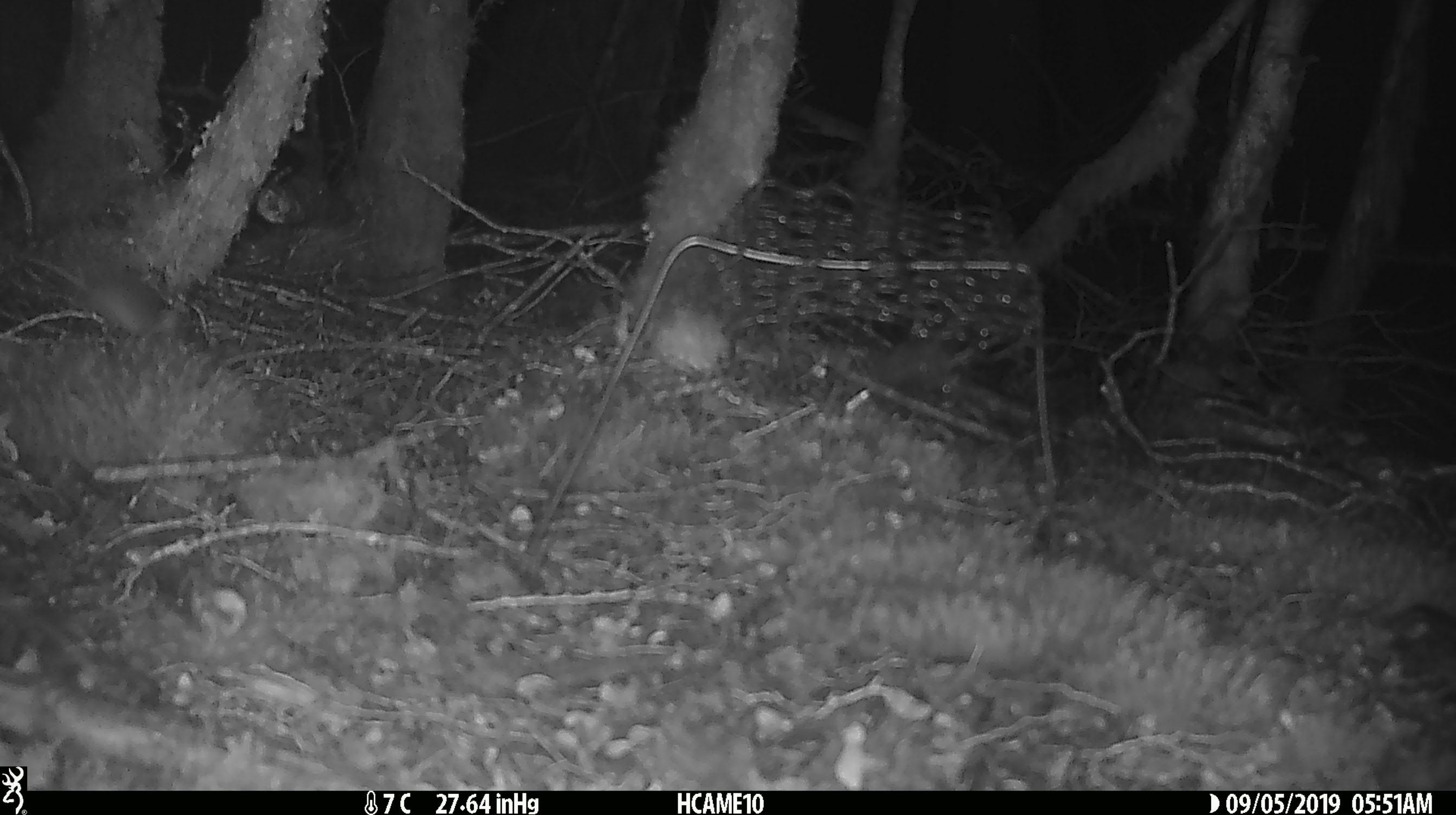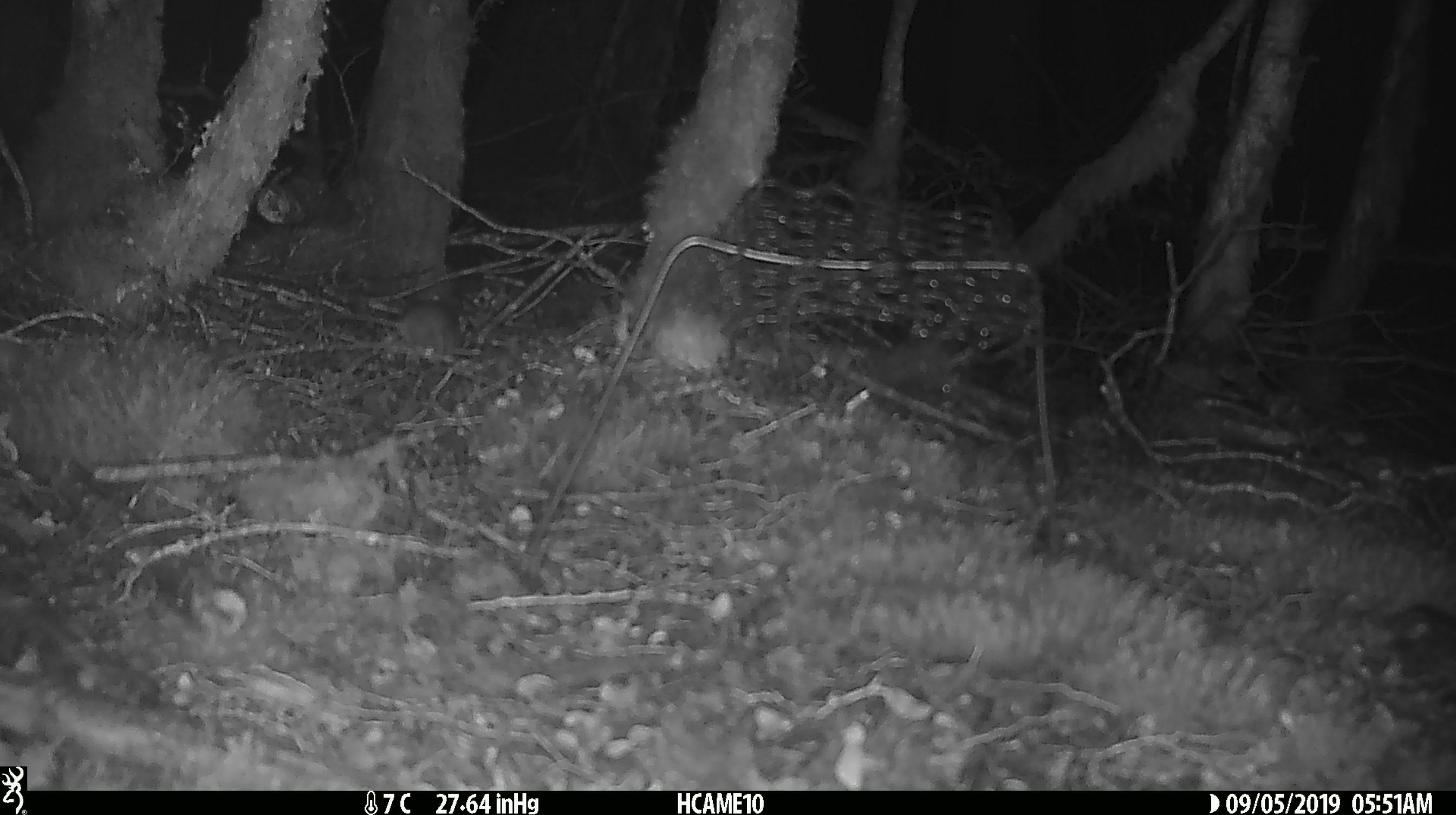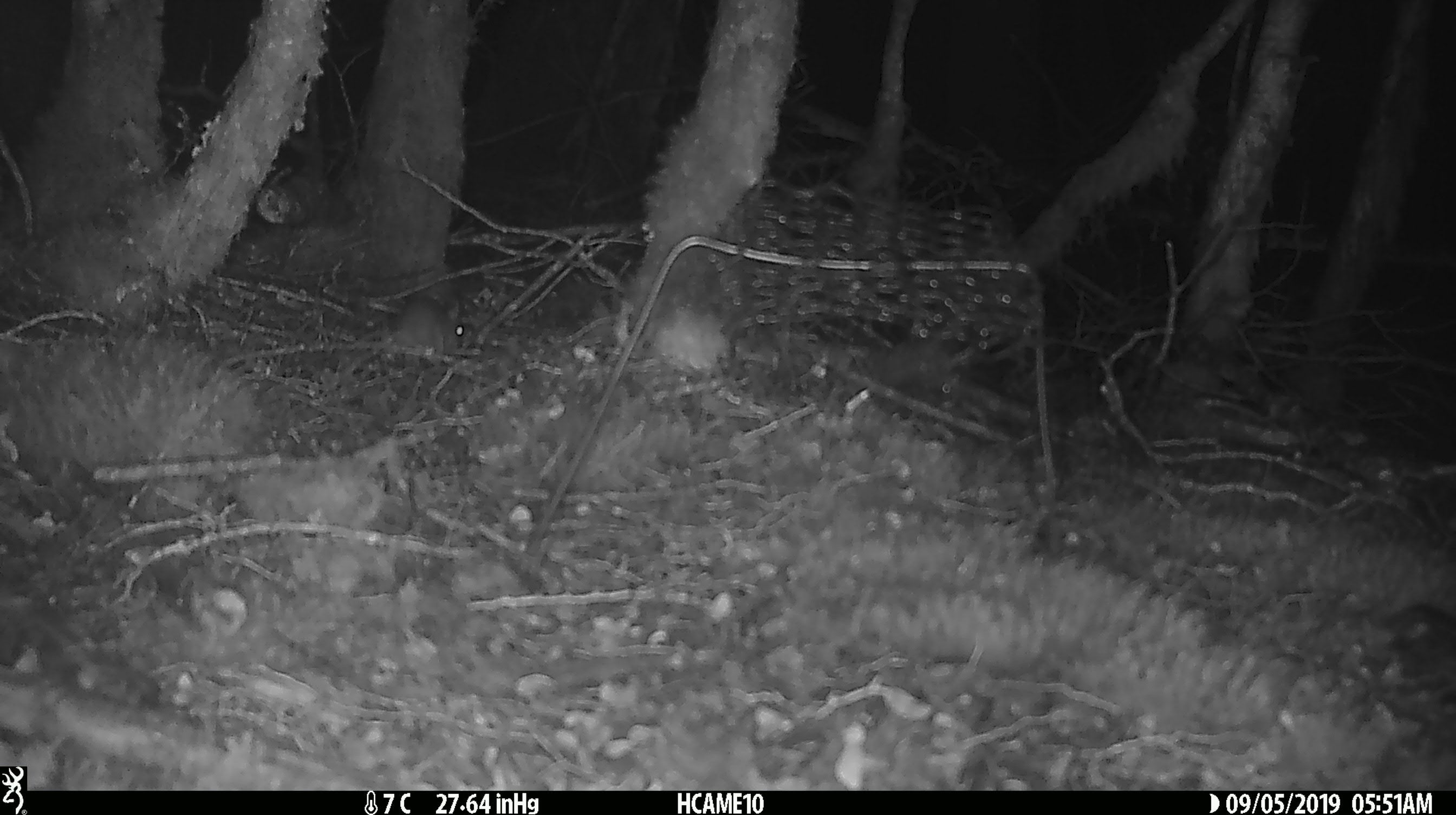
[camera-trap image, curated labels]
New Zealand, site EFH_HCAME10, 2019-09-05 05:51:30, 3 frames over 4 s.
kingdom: Animalia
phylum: Chordata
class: Mammalia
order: Rodentia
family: Muridae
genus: Mus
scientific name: Mus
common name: mouse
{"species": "mouse (Mus)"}